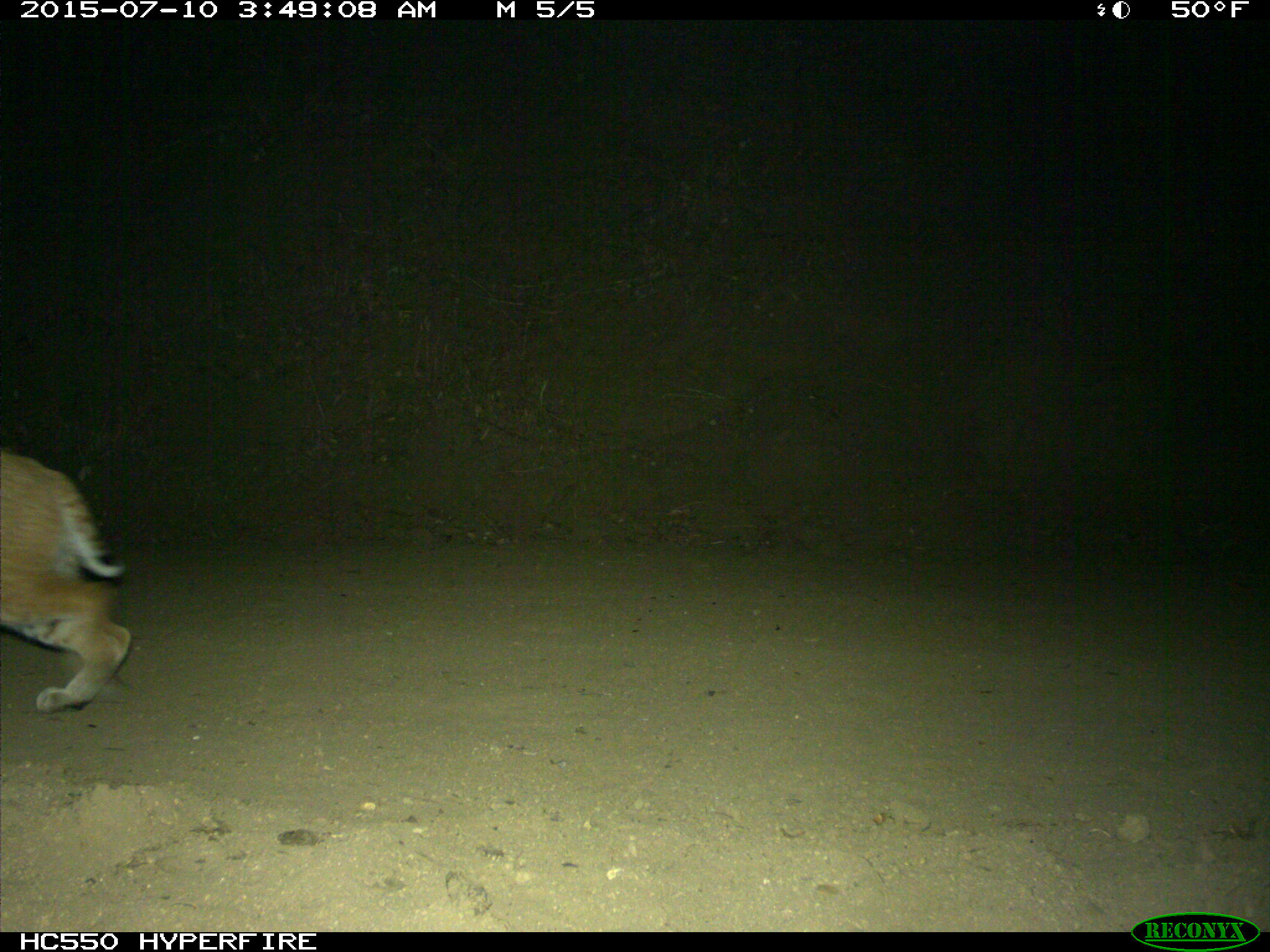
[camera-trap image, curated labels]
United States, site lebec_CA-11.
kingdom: Animalia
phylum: Chordata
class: Mammalia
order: Carnivora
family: Felidae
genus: Lynx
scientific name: Lynx rufus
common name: bobcat